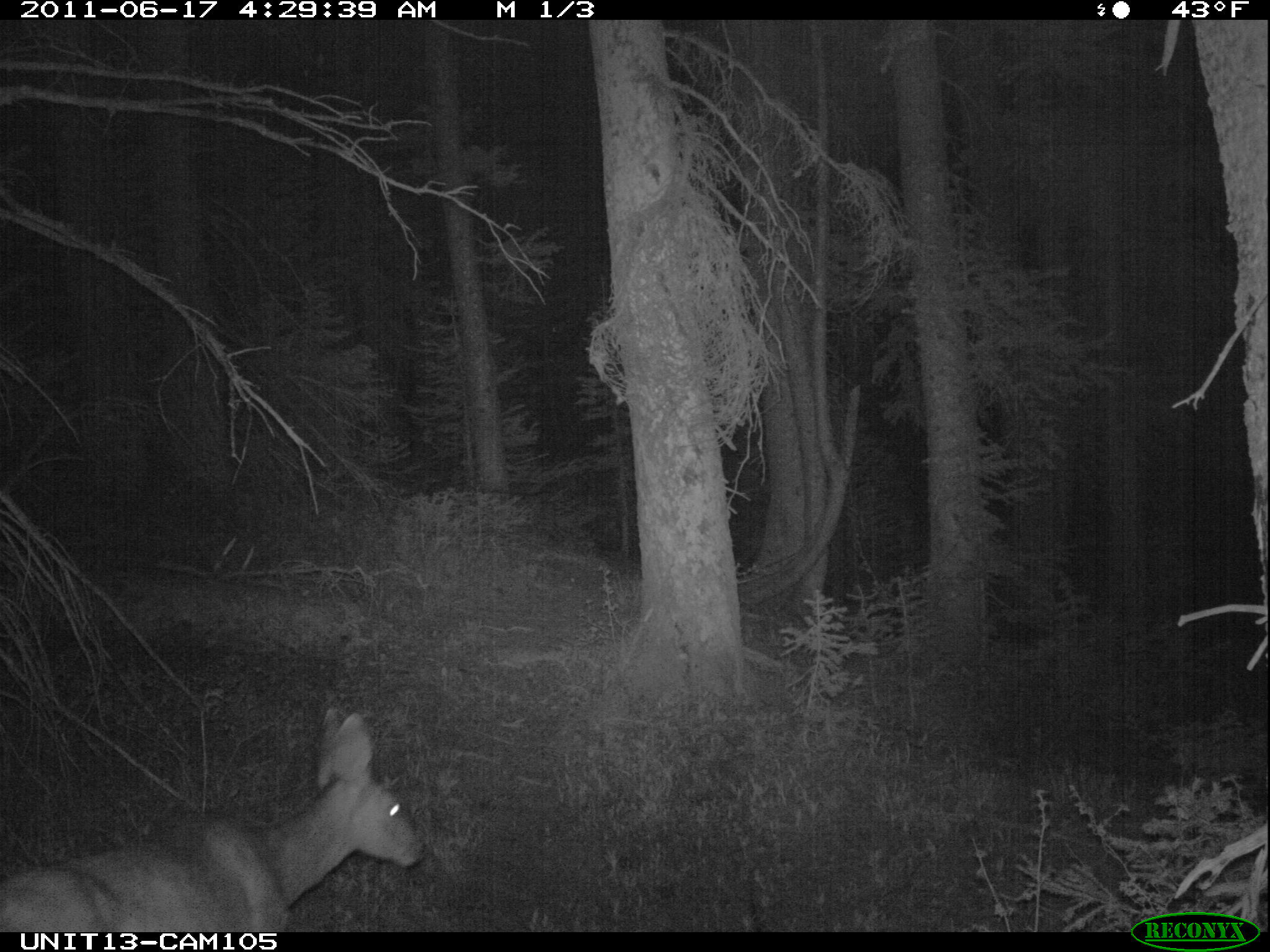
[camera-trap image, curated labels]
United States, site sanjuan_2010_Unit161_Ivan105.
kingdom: Animalia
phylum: Chordata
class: Mammalia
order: Artiodactyla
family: Cervidae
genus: Odocoileus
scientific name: Odocoileus hemionus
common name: mule deer